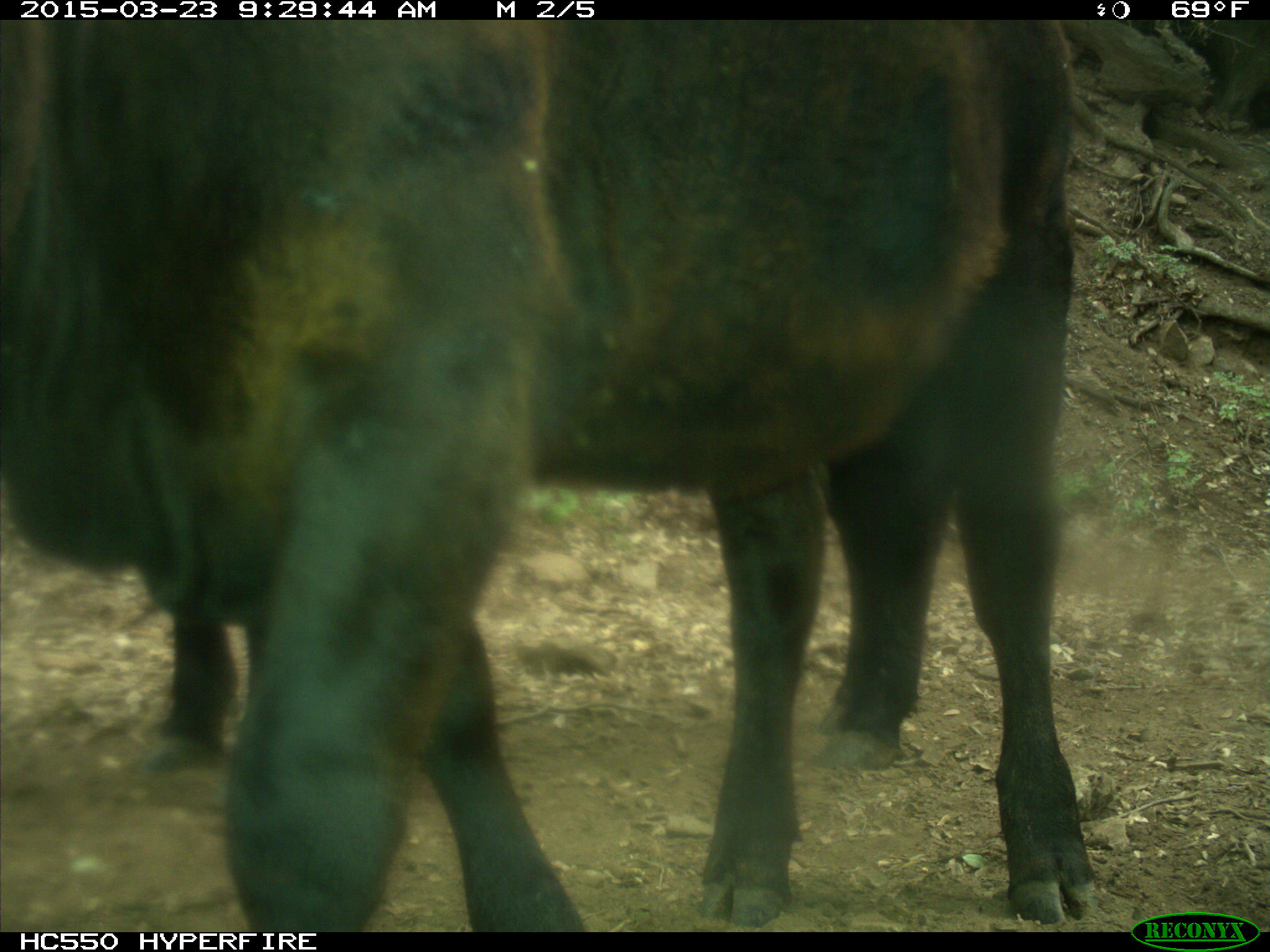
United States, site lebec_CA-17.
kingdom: Animalia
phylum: Chordata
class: Mammalia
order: Artiodactyla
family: Bovidae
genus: Bos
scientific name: Bos taurus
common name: domestic cow